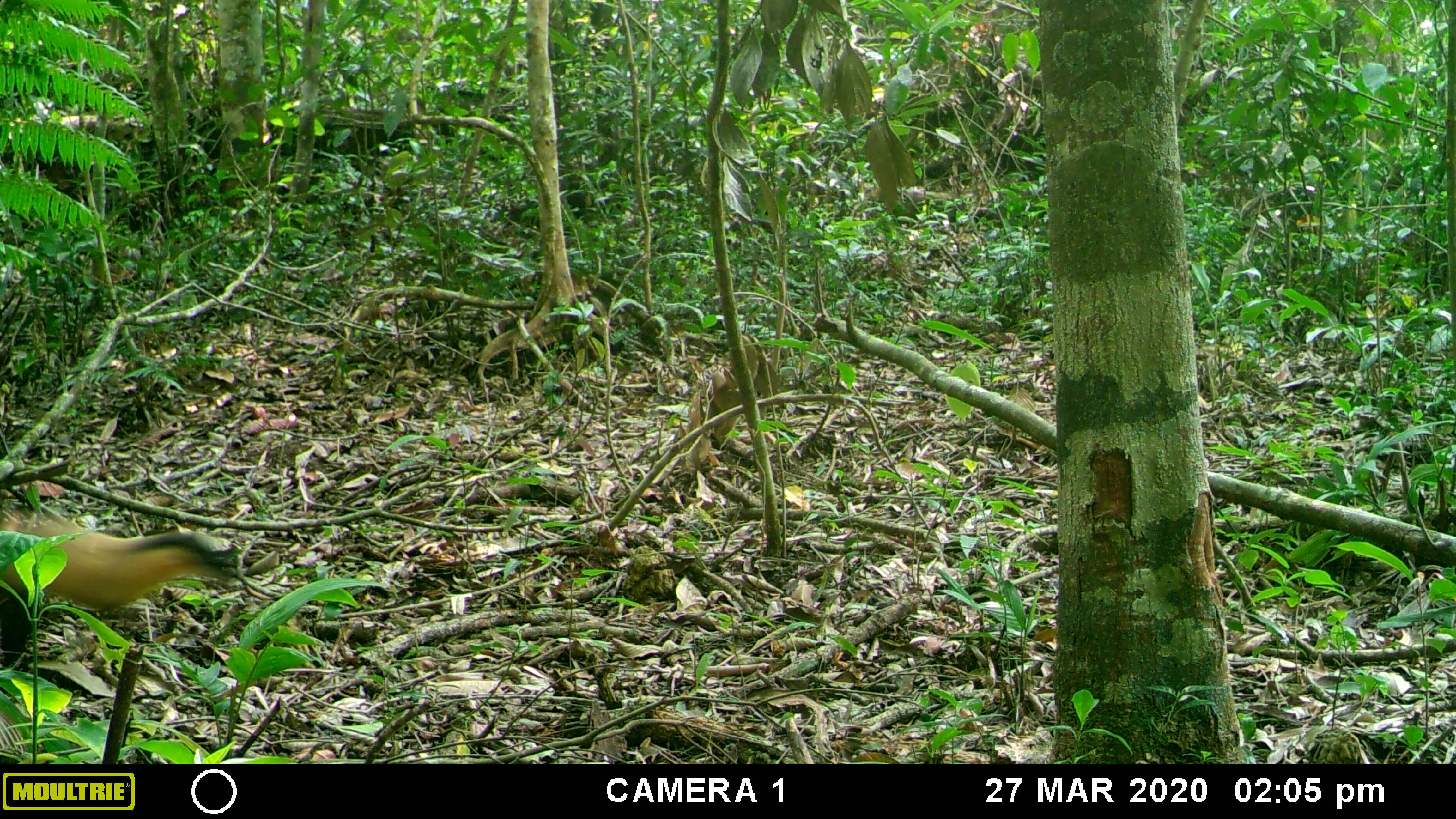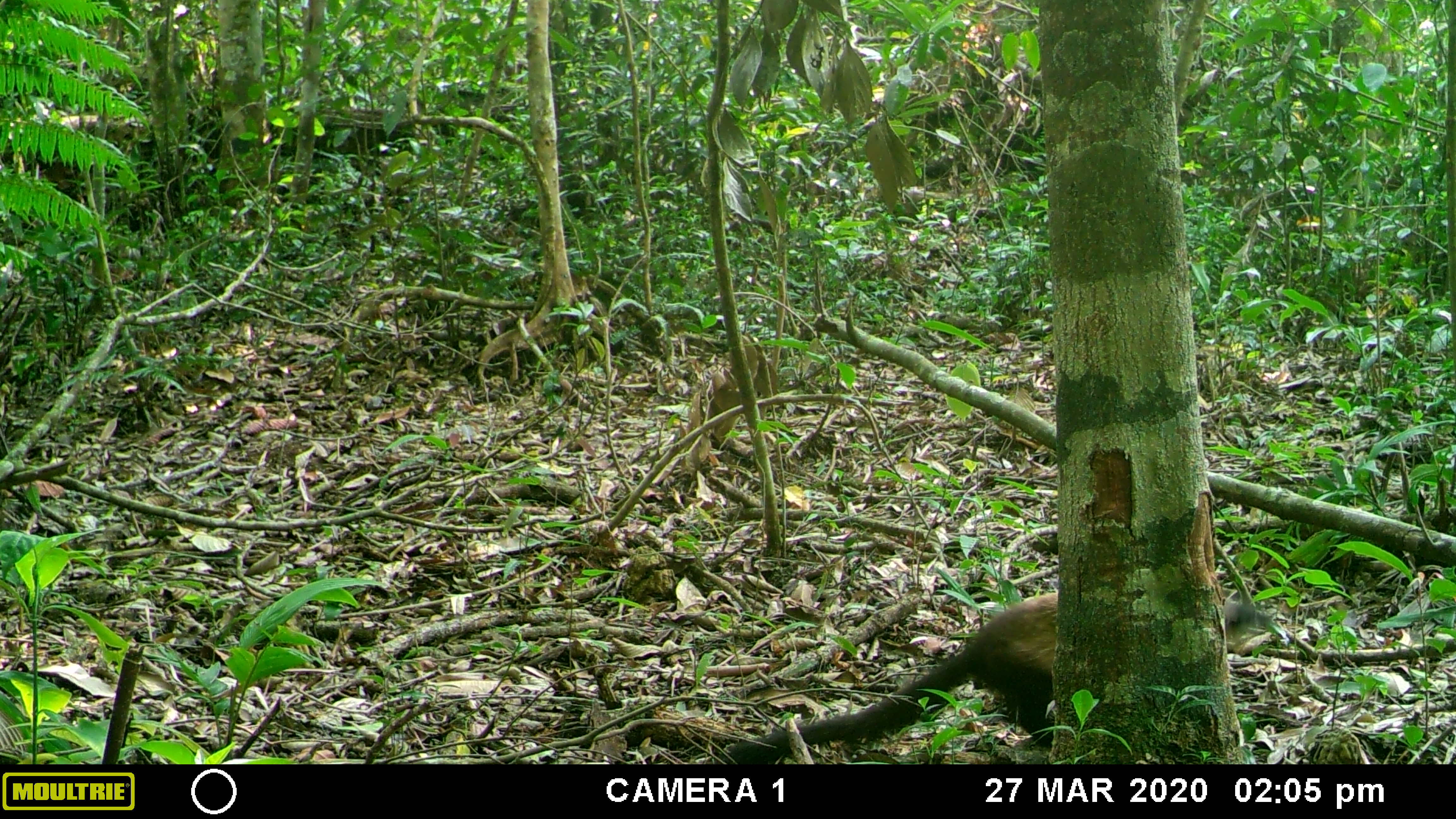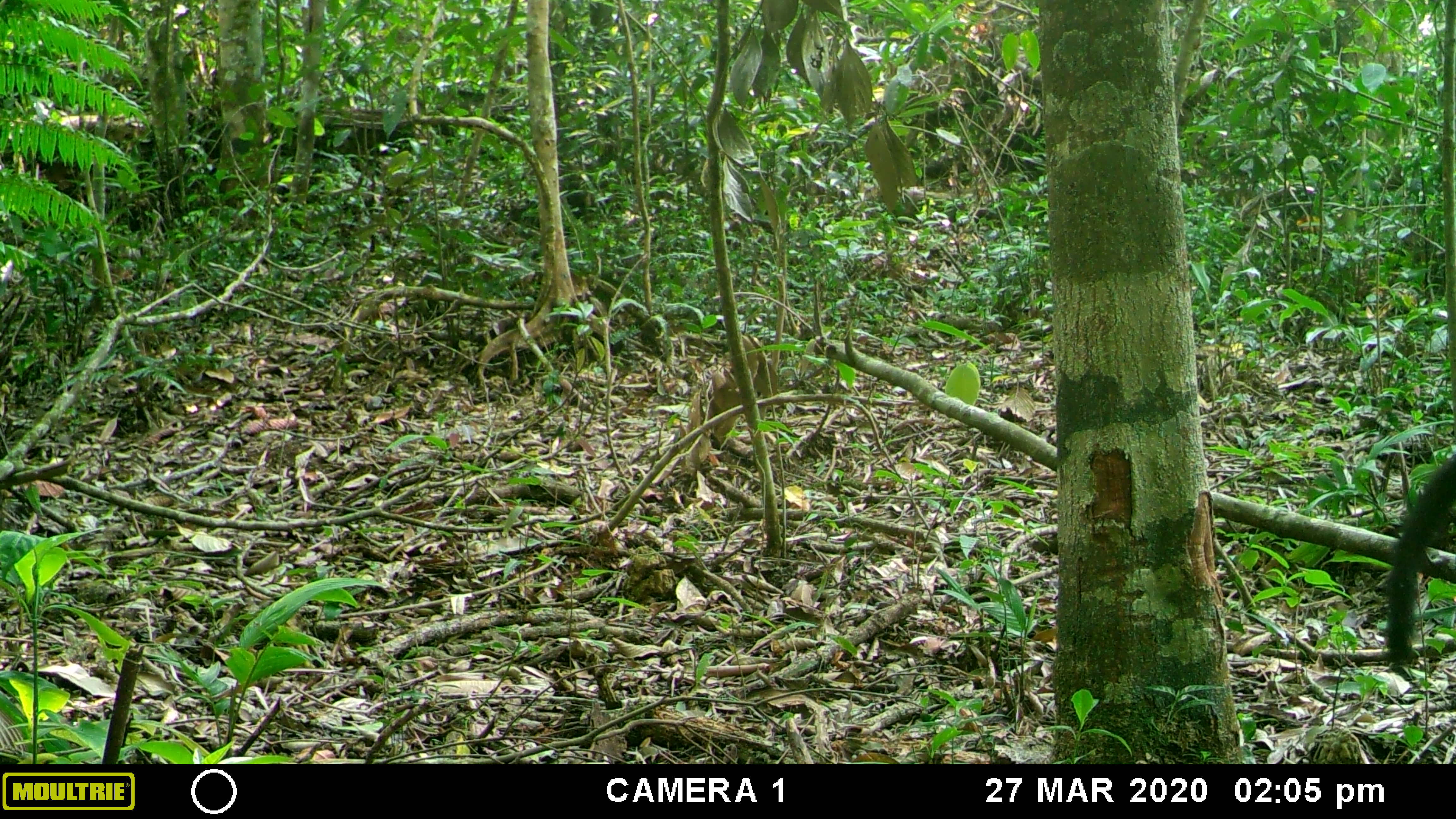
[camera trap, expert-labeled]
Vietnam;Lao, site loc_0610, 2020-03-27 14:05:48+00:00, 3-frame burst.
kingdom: Animalia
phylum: Chordata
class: Mammalia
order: Carnivora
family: Mustelidae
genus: Martes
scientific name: Martes flavigula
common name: yellow-throated marten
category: yellow throated marten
Yellow throated marten (yellow-throated marten) (Martes flavigula). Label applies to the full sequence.